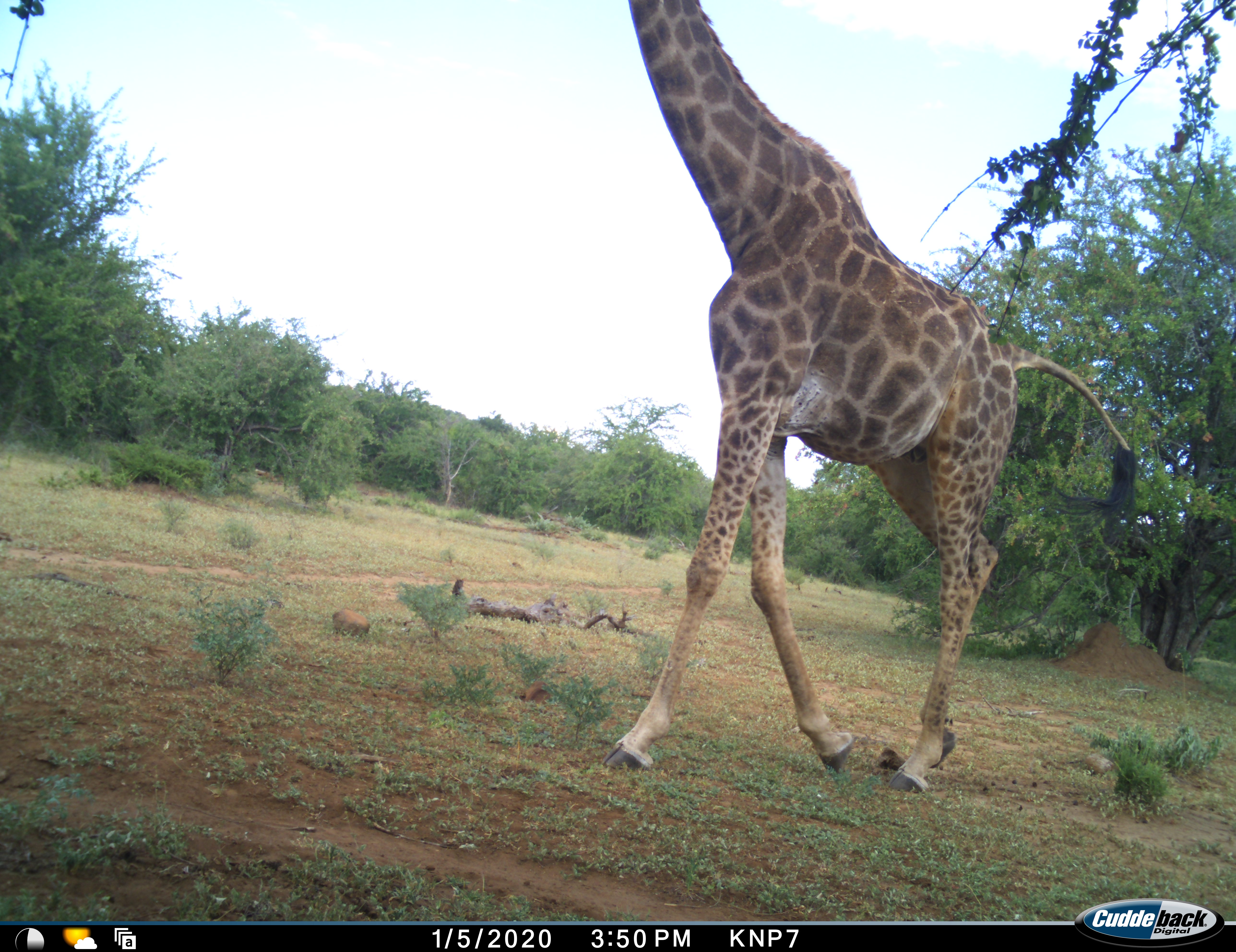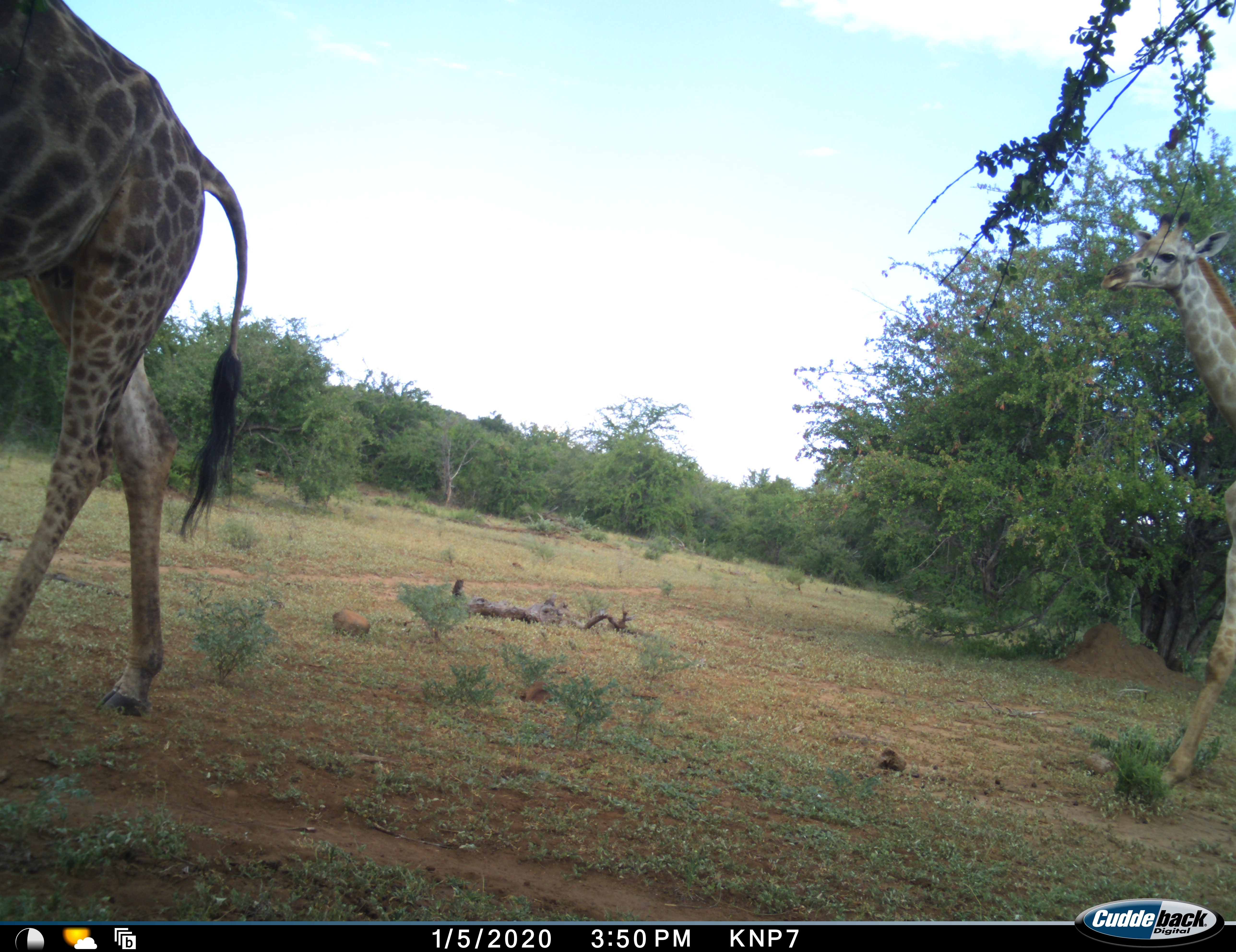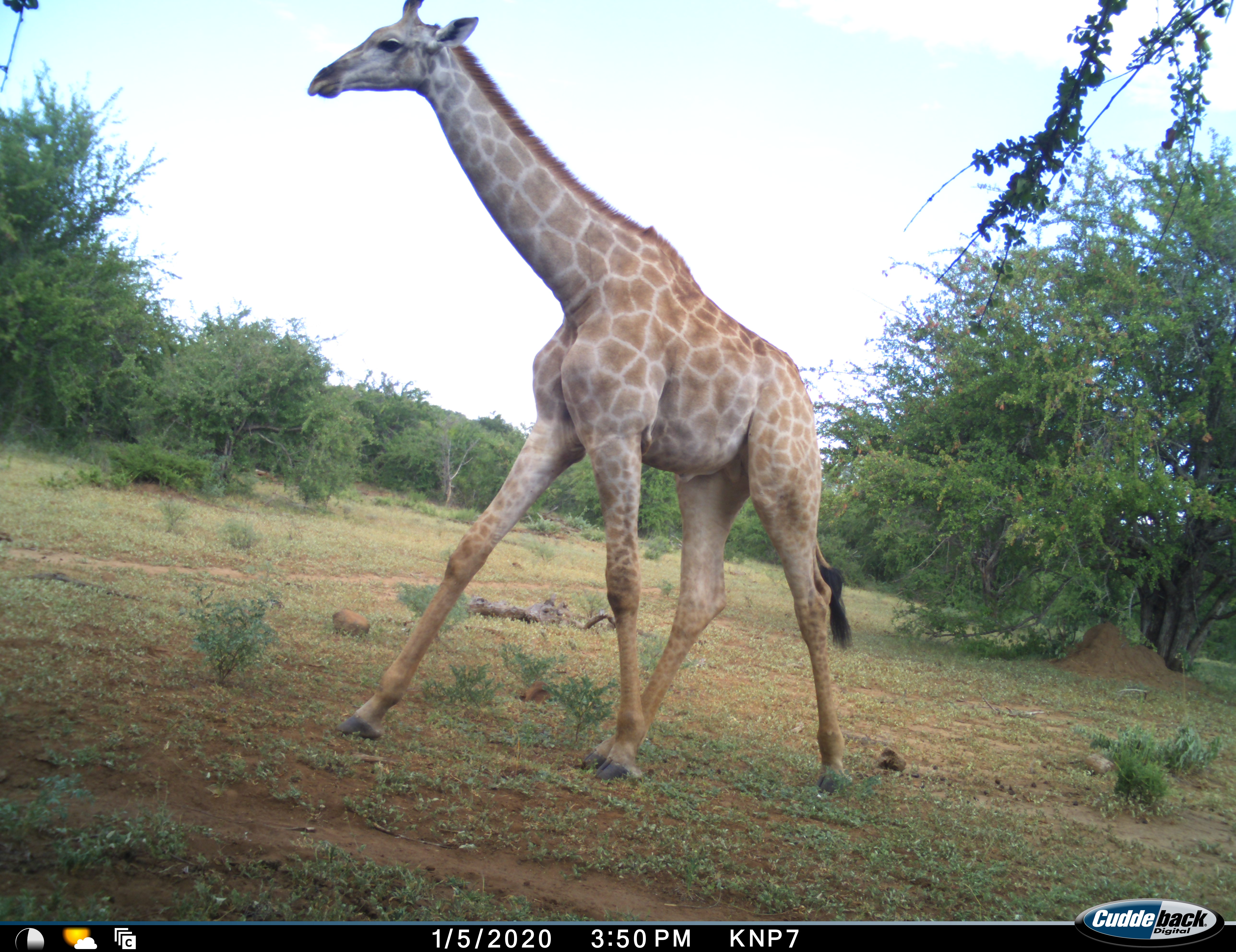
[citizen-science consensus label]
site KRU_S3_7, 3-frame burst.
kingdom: Animalia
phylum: Chordata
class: Mammalia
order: Artiodactyla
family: Giraffidae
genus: Giraffa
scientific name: Giraffa camelopardalis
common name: giraffe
Giraffe (Giraffa camelopardalis), count 2. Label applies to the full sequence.